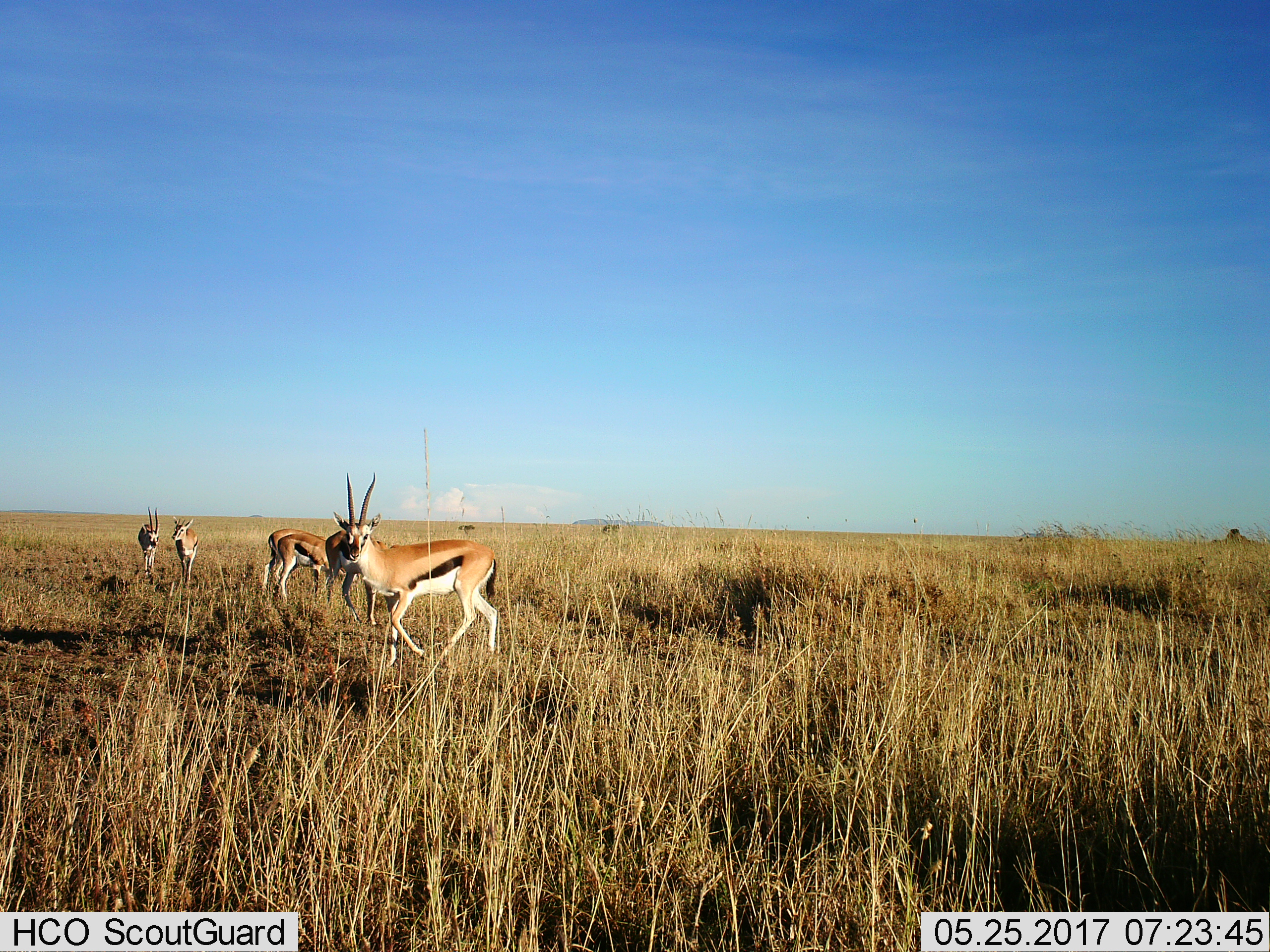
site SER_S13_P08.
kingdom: Animalia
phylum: Chordata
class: Mammalia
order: Artiodactyla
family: Bovidae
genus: Eudorcas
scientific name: Eudorcas thomsonii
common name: thomson's gazelle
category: gazellethomsons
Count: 6.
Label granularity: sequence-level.